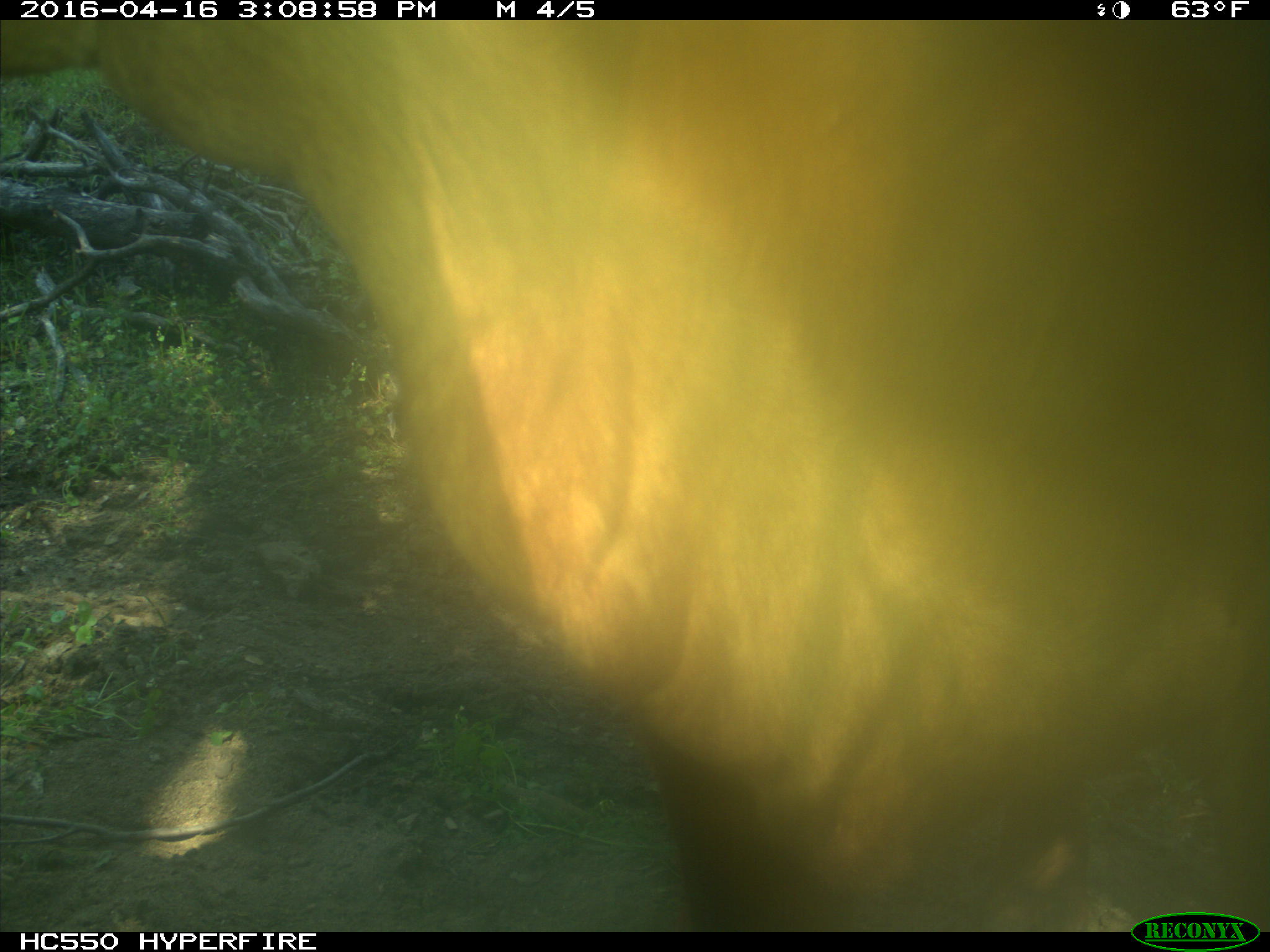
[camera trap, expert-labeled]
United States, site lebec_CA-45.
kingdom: Animalia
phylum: Chordata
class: Mammalia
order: Artiodactyla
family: Bovidae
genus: Bos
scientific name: Bos taurus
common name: domestic cow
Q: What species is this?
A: Bos taurus (domestic cow).